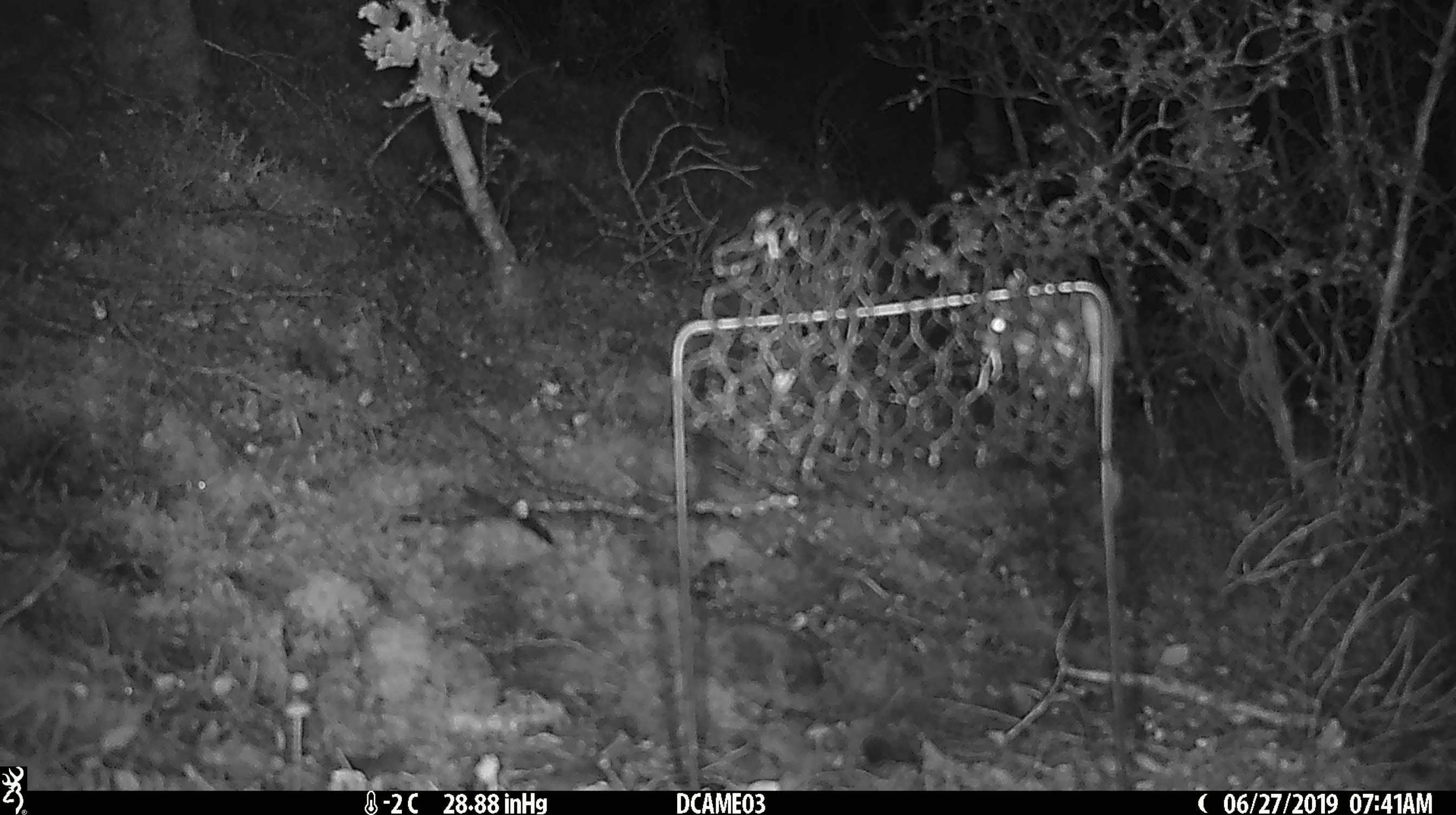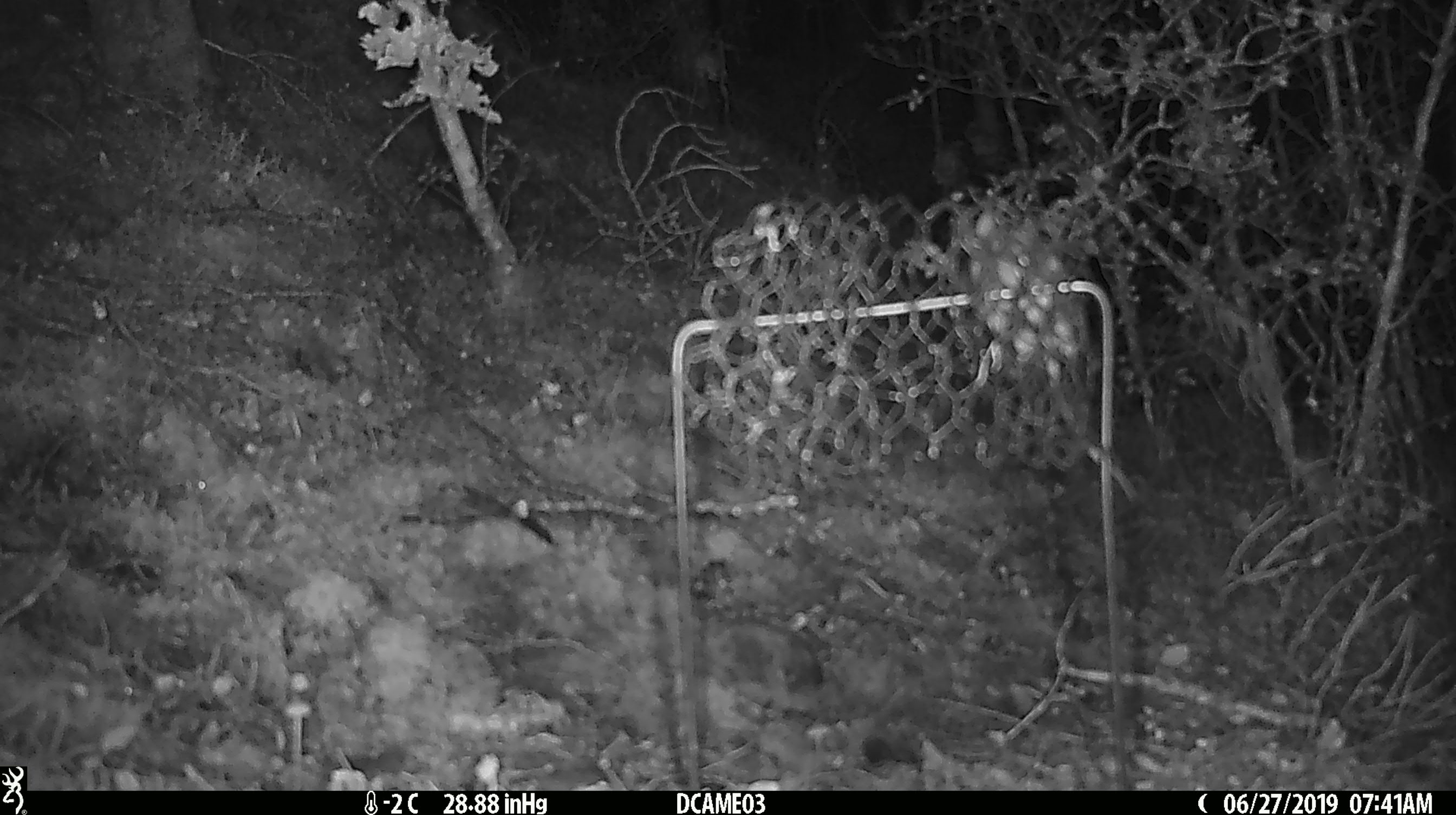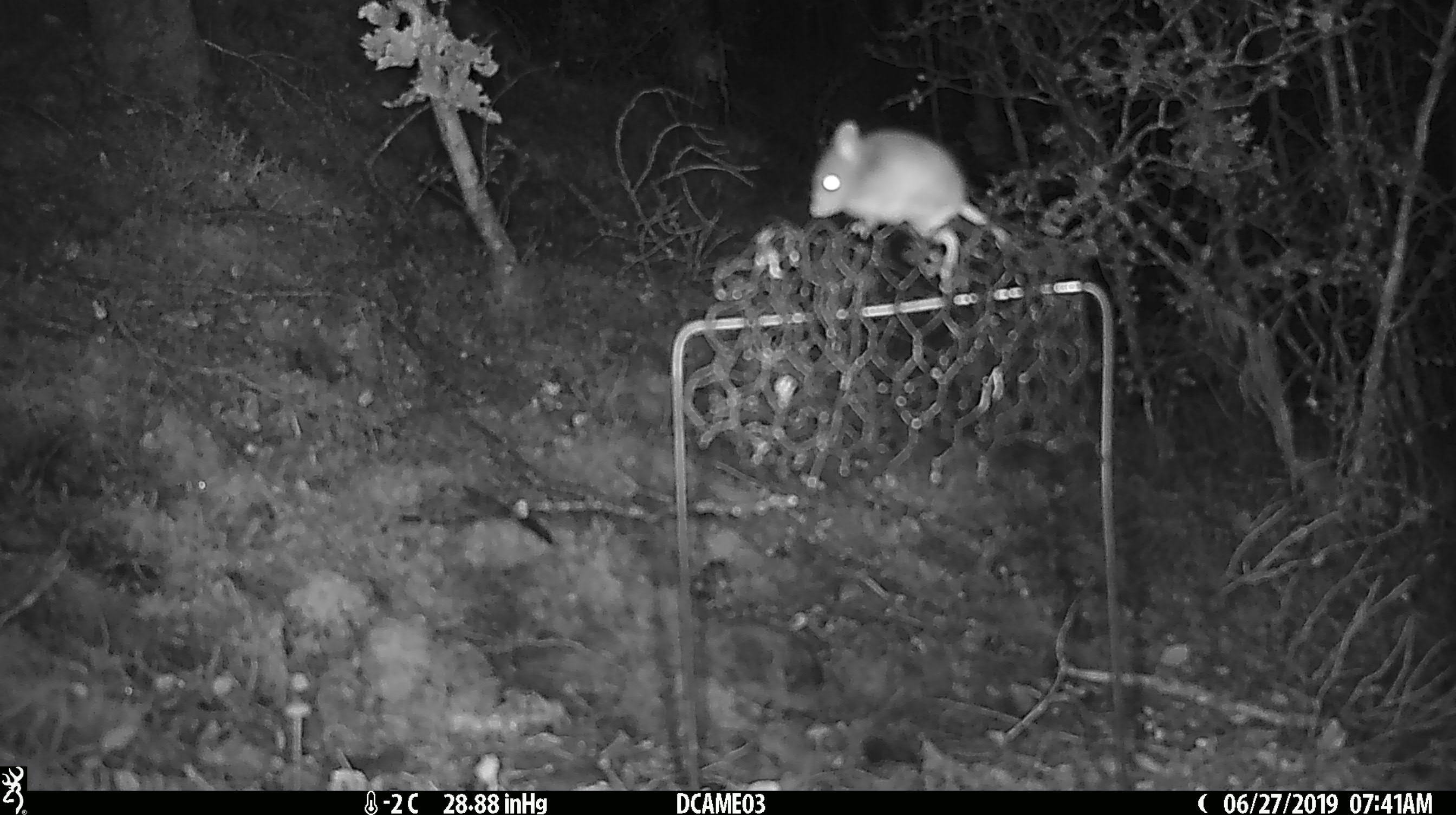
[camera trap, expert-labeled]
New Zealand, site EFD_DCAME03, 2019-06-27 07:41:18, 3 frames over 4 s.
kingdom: Animalia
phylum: Chordata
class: Mammalia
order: Rodentia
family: Muridae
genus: Mus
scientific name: Mus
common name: mouse